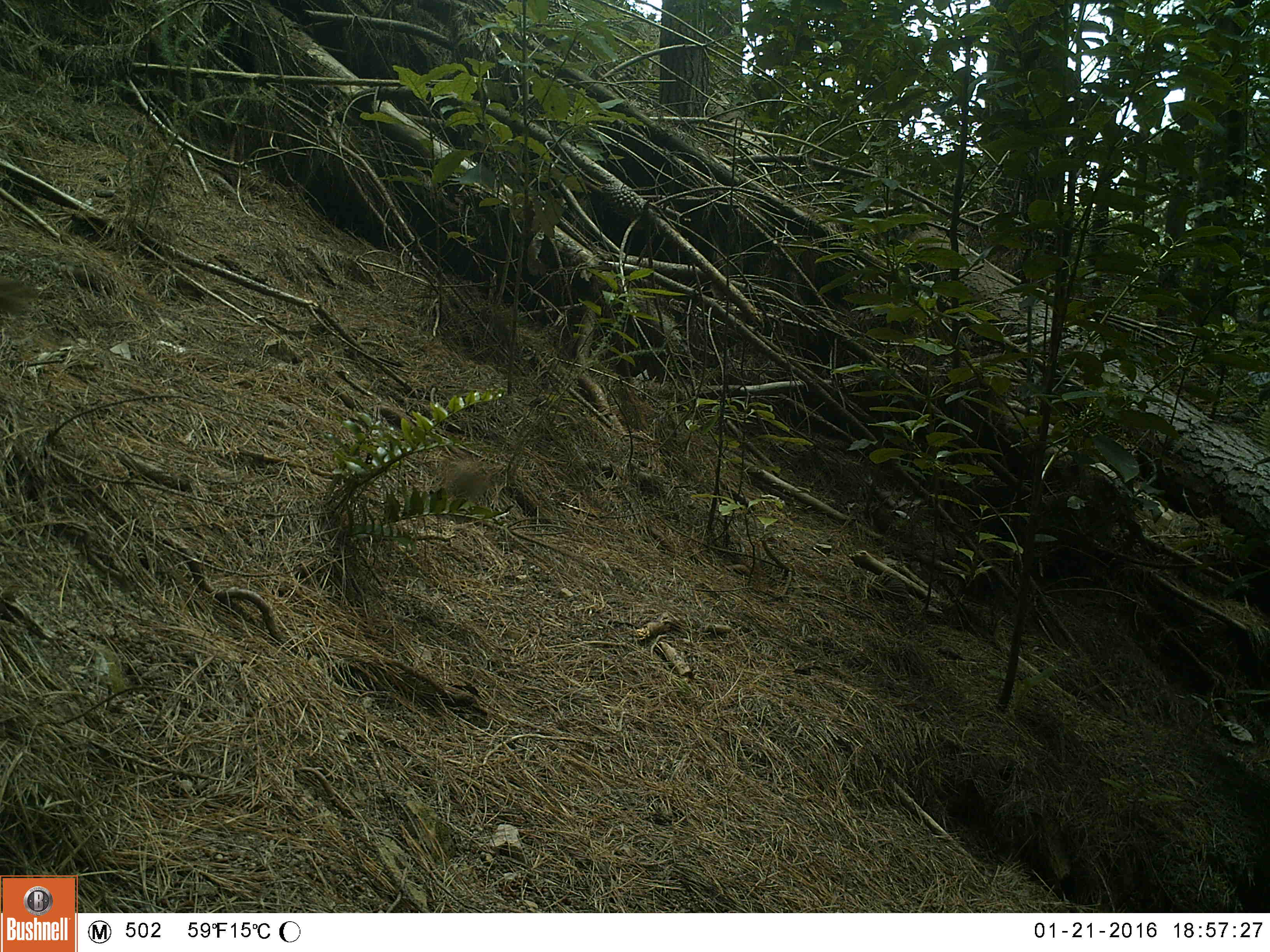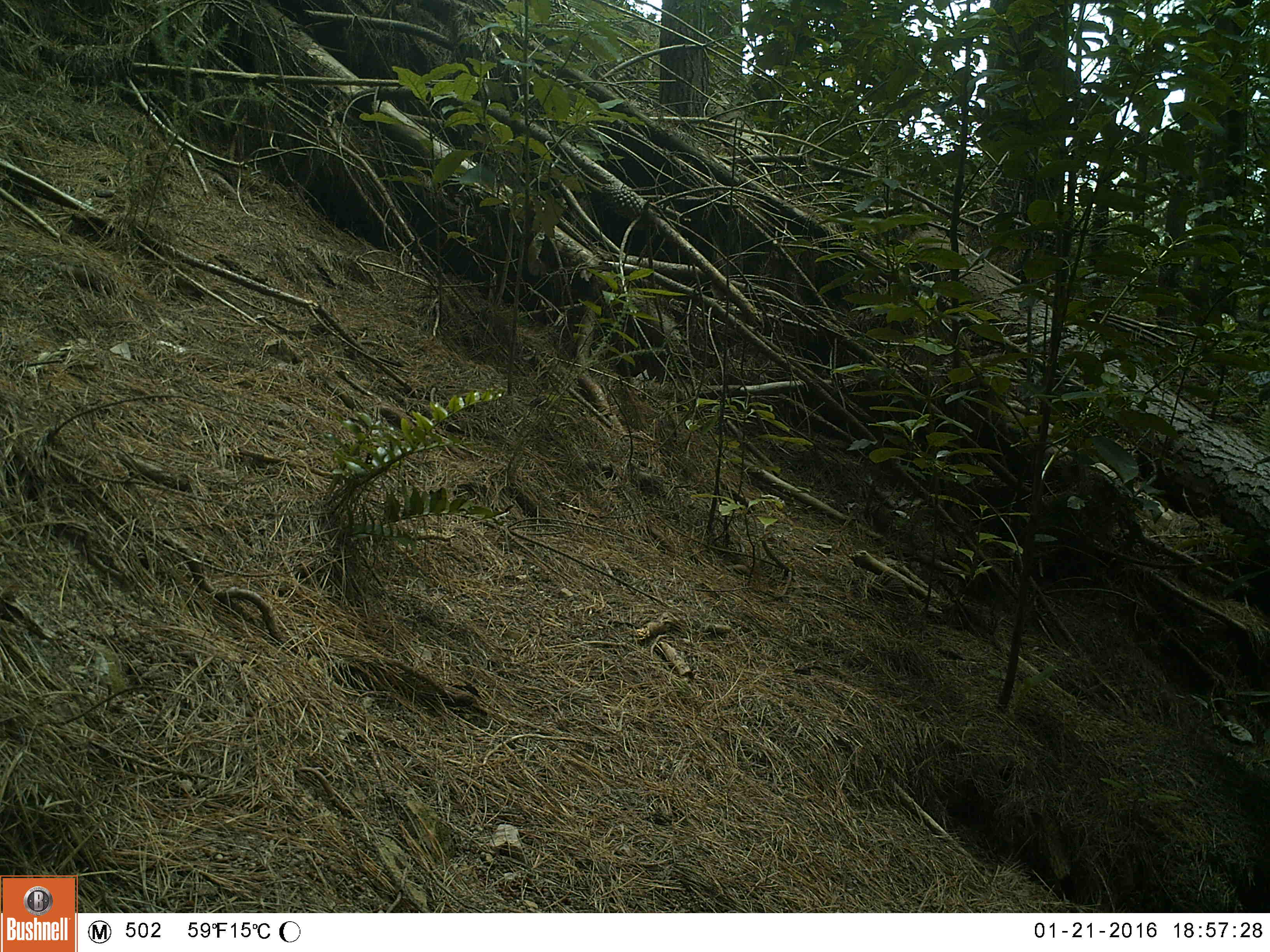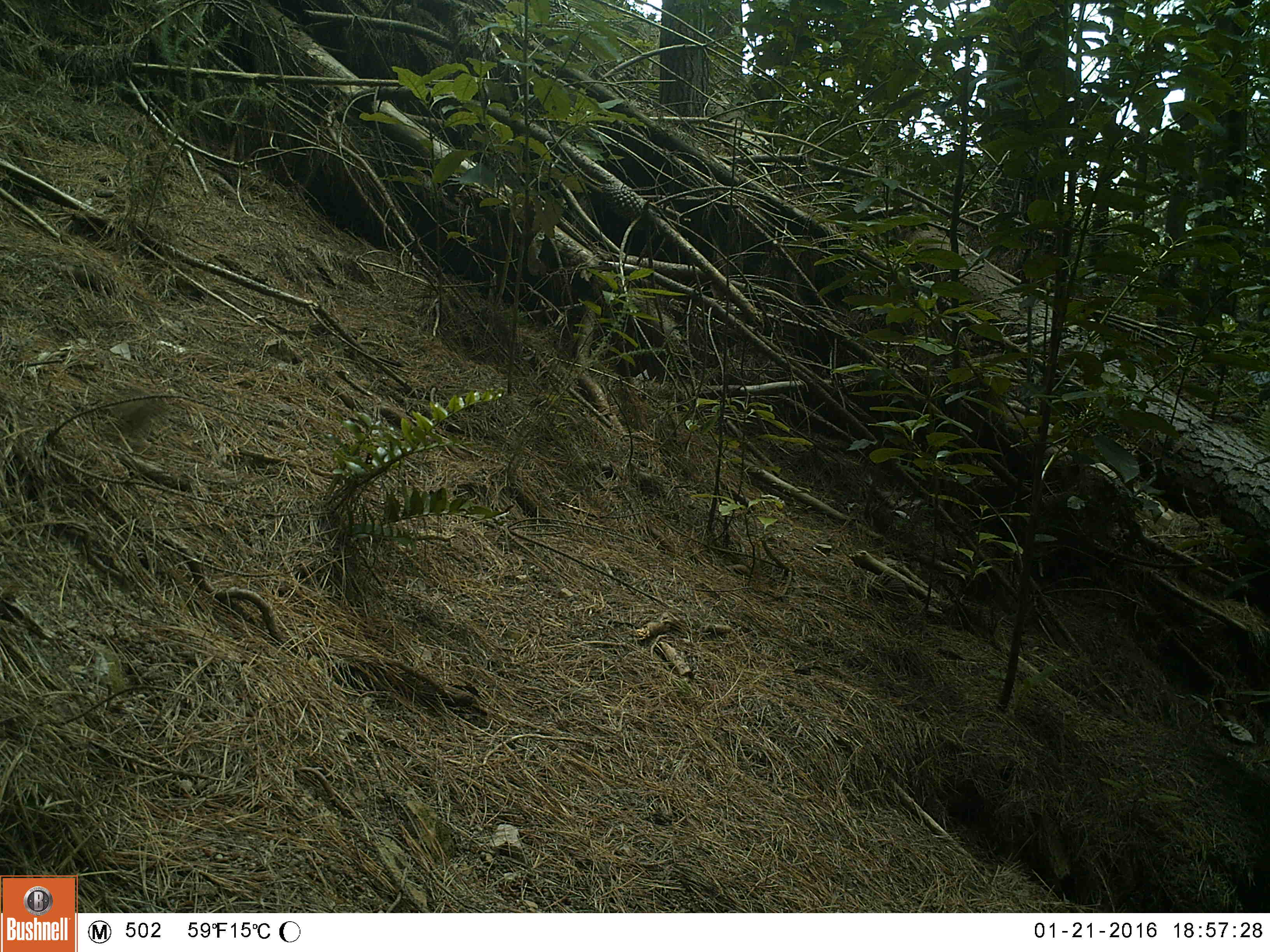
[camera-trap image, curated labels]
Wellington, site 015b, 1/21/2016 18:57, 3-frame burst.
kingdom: Animalia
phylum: Chordata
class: Aves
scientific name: Aves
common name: bird